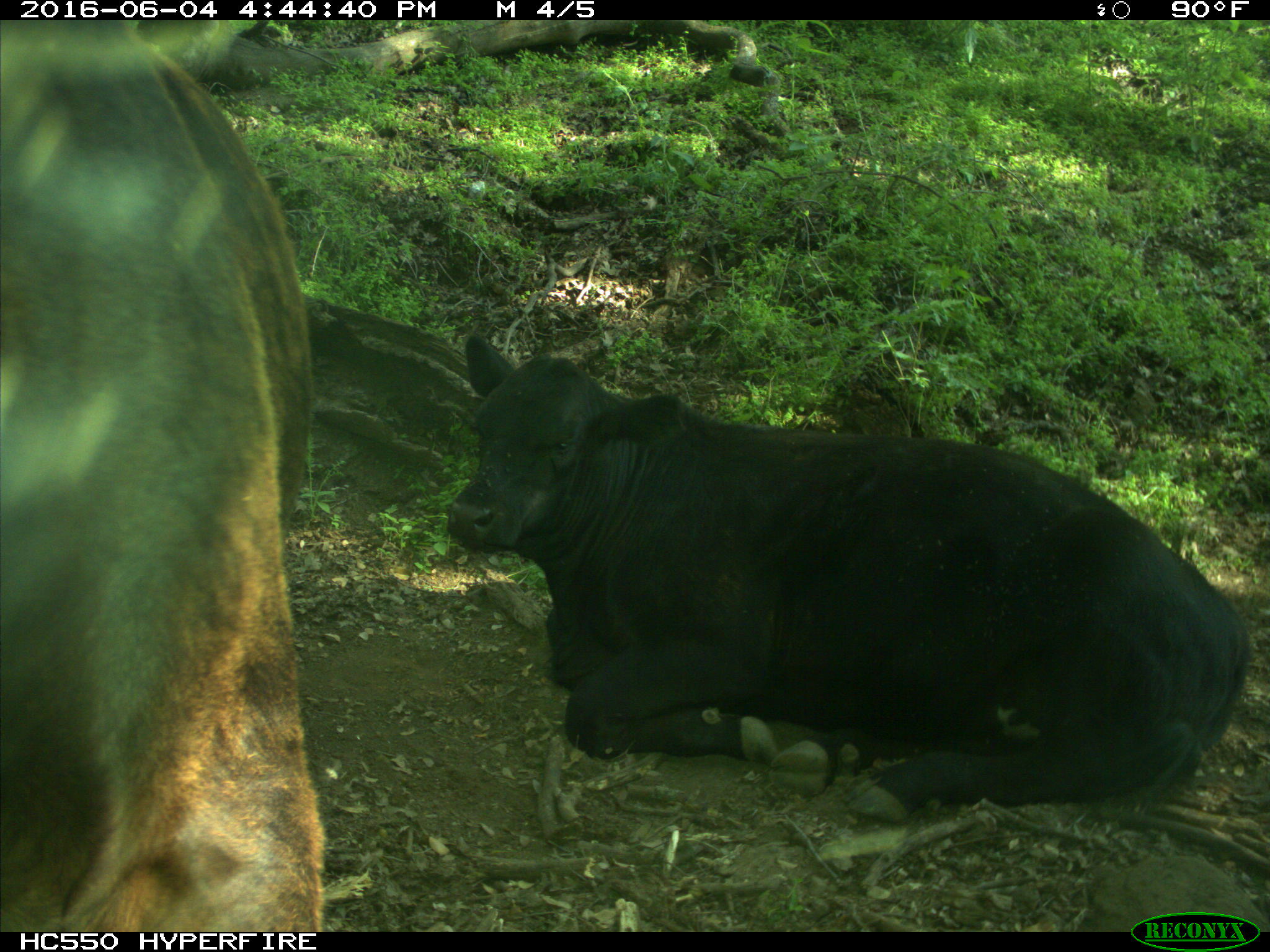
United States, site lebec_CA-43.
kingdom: Animalia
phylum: Chordata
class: Mammalia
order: Artiodactyla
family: Bovidae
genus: Bos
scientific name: Bos taurus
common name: domestic cow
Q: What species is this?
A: Bos taurus (domestic cow).